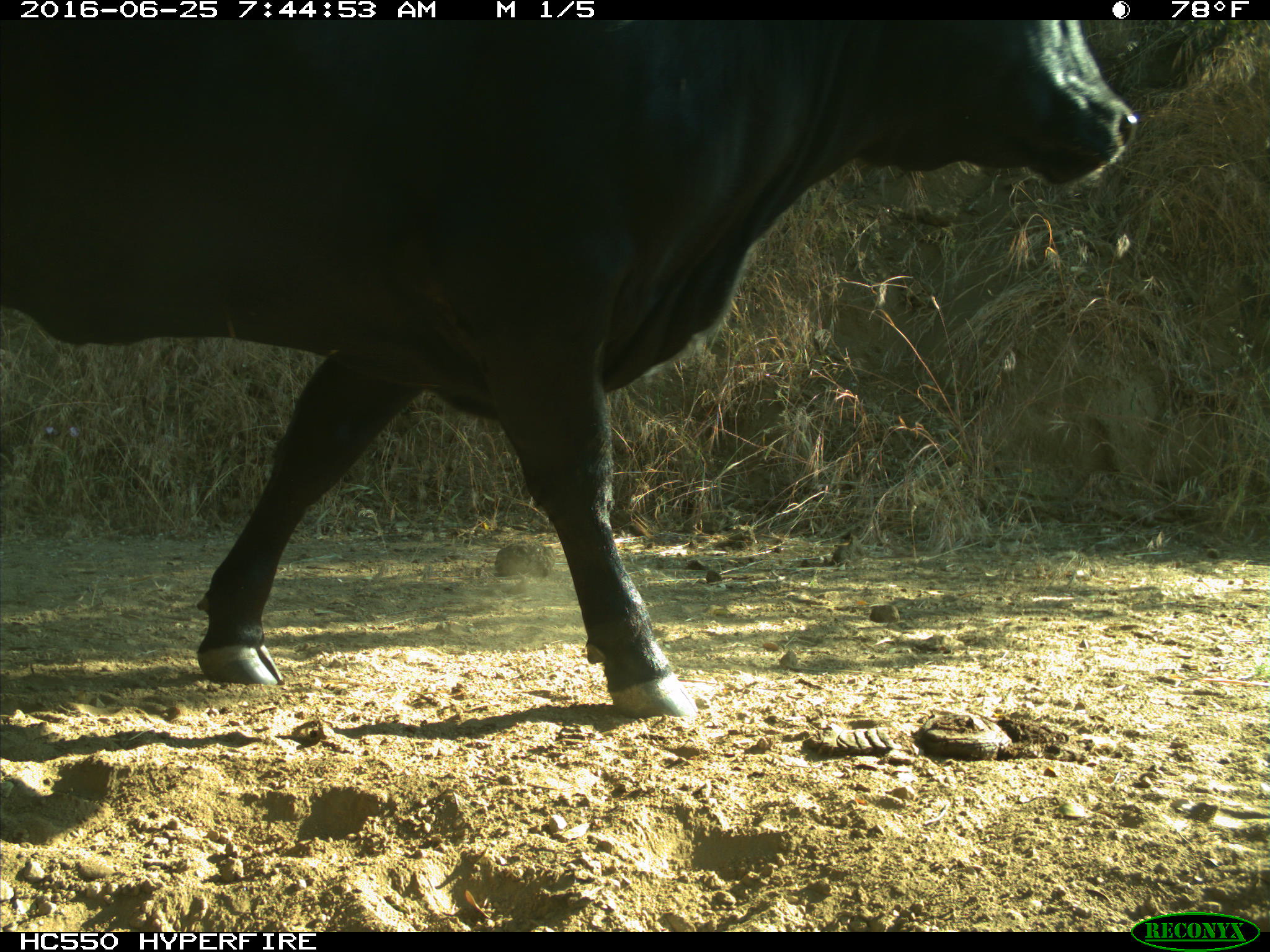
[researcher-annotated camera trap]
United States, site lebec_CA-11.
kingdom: Animalia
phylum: Chordata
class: Mammalia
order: Artiodactyla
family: Bovidae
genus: Bos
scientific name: Bos taurus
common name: domestic cow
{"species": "Bos taurus (domestic cow)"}